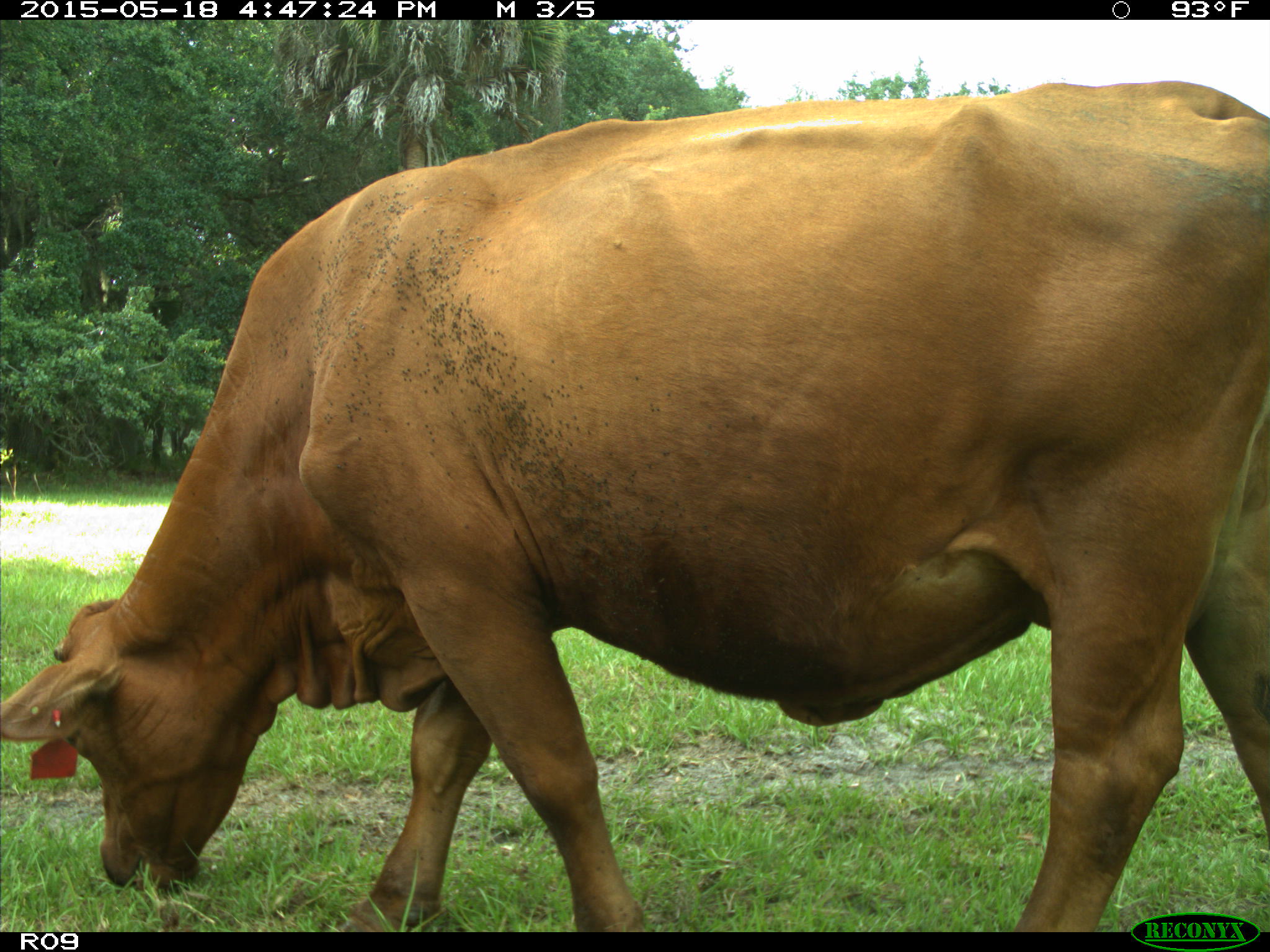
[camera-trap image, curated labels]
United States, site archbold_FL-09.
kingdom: Animalia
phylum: Chordata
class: Mammalia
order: Artiodactyla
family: Bovidae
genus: Bos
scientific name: Bos taurus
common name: domestic cow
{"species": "Bos taurus (domestic cow)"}